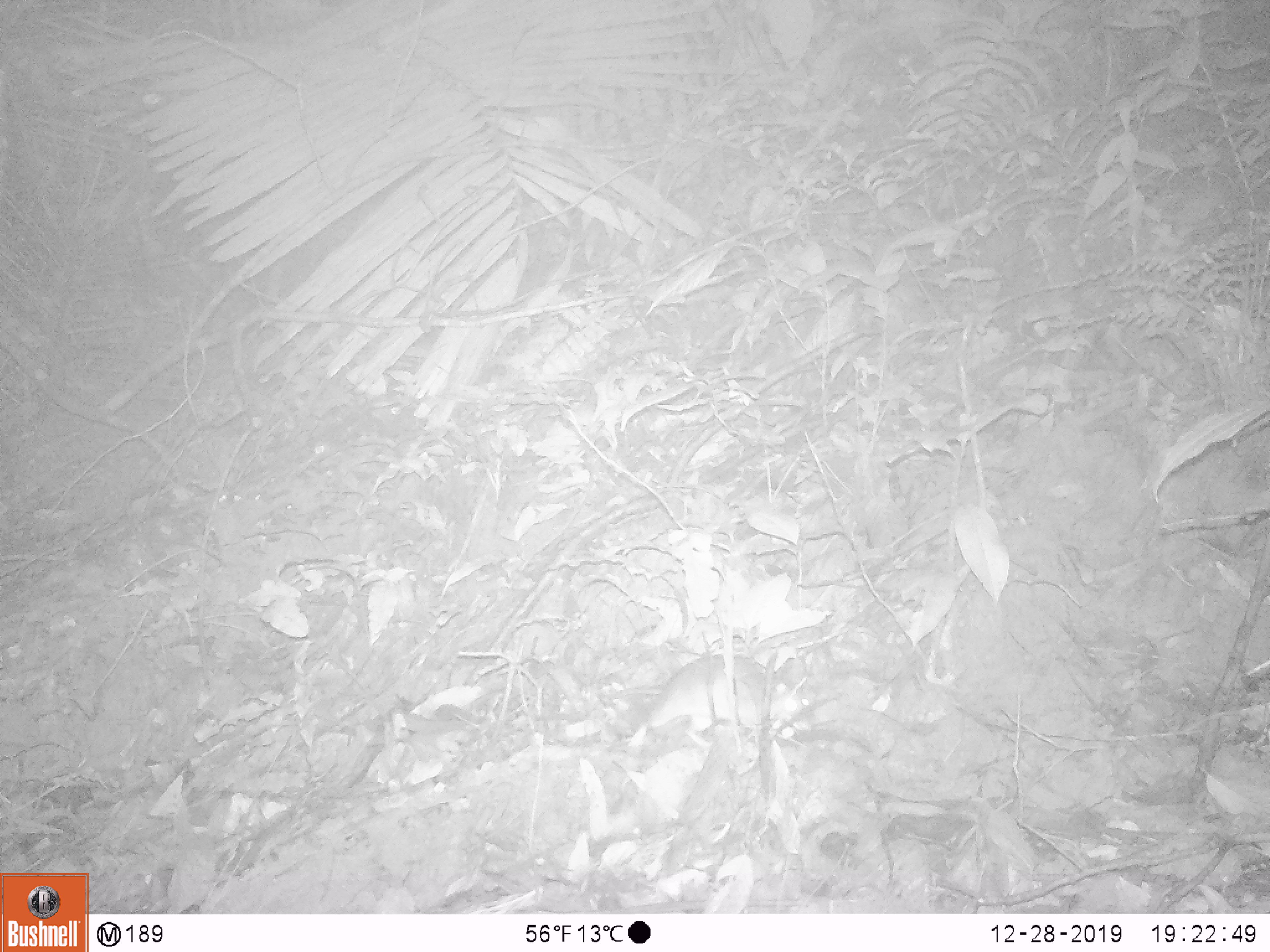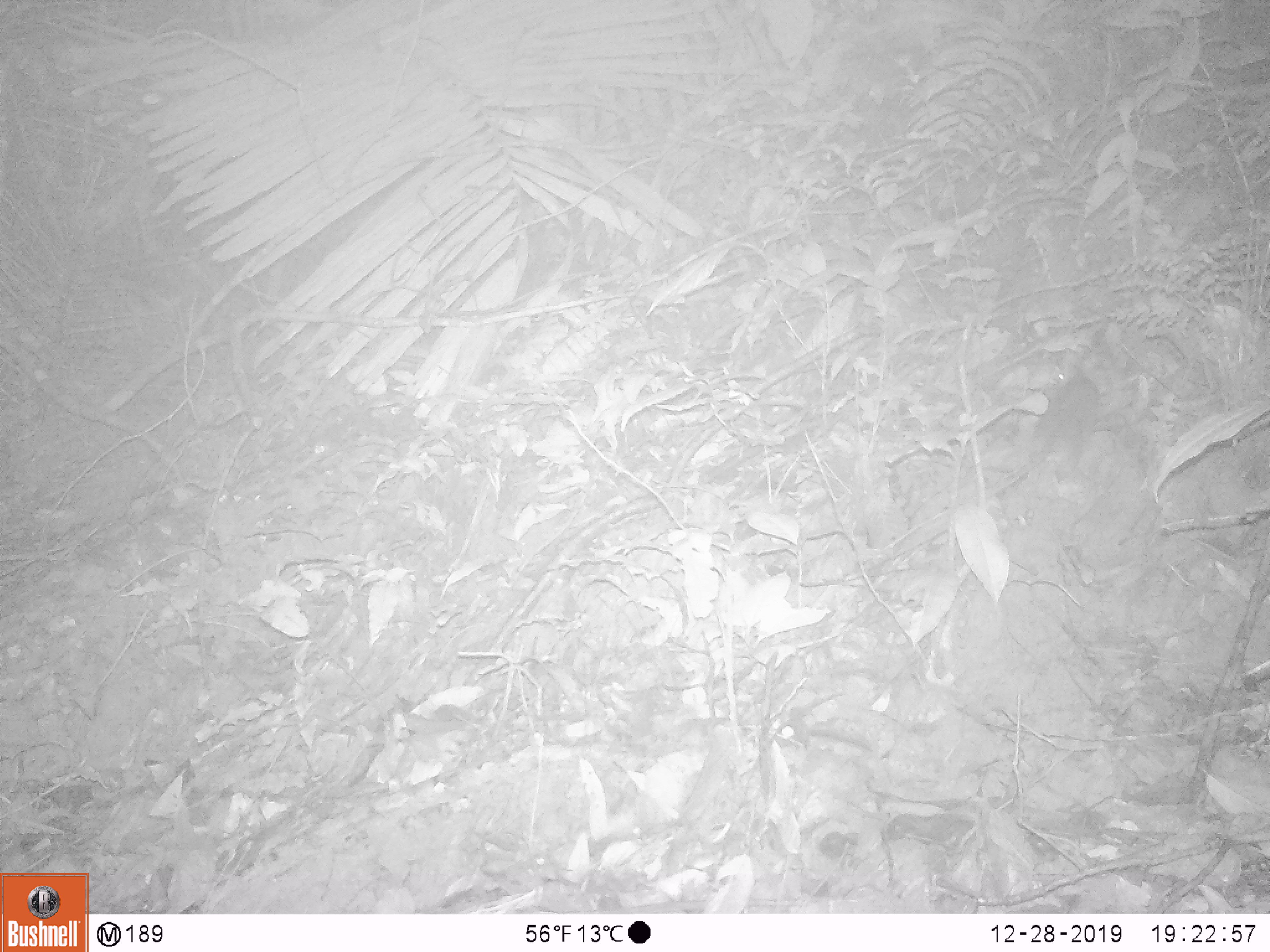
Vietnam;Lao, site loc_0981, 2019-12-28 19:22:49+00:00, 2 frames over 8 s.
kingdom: Animalia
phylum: Chordata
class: Mammalia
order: Rodentia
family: Muridae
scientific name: Muridae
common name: old-world mice and rats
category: unidentified murid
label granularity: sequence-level